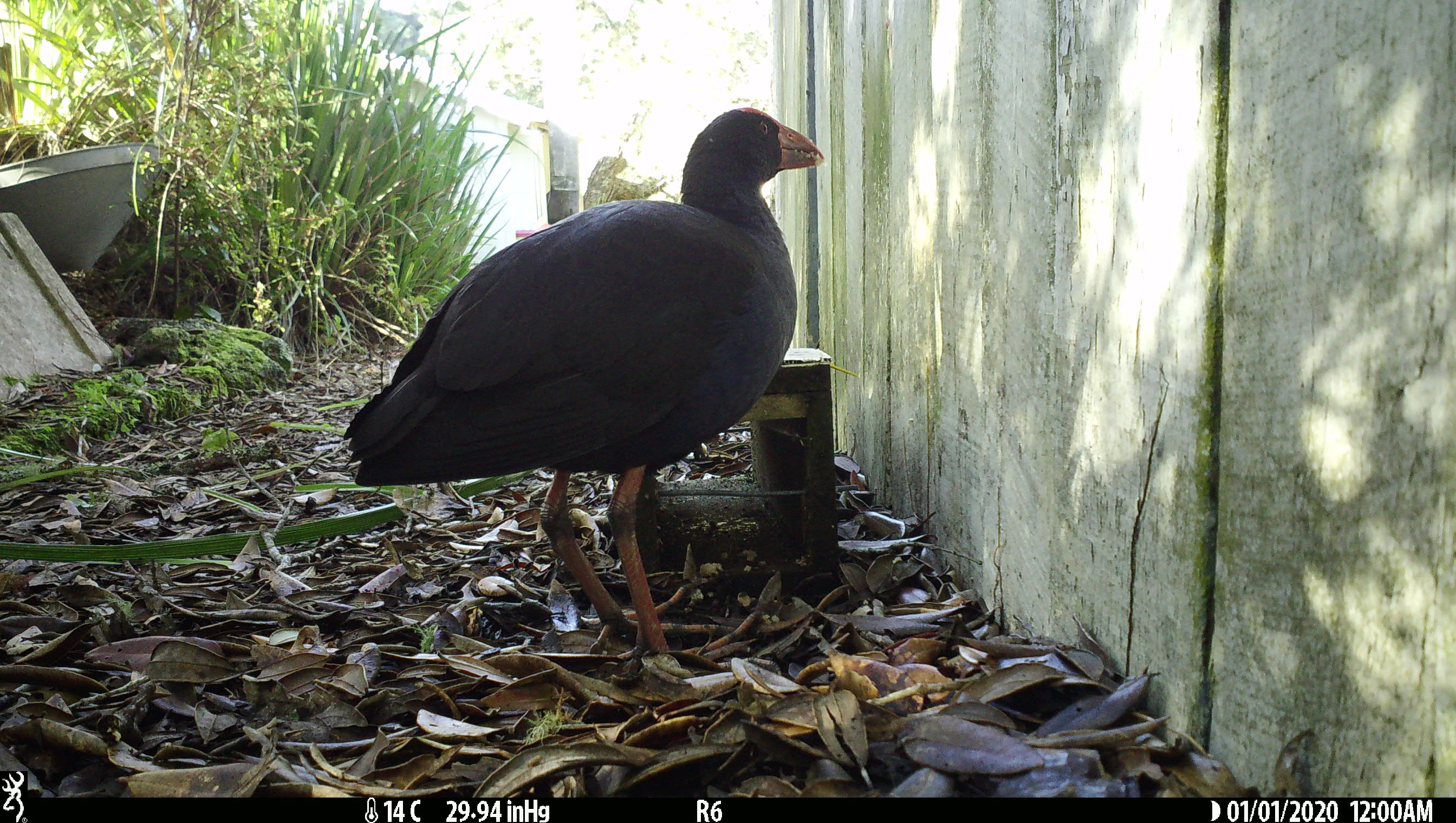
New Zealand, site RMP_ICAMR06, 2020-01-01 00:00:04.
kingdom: Animalia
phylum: Chordata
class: Aves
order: Gruiformes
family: Rallidae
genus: Porphyrio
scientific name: Porphyrio melanotus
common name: australasian swamphen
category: pukeko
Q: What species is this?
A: Pukeko (australasian swamphen) (Porphyrio melanotus).